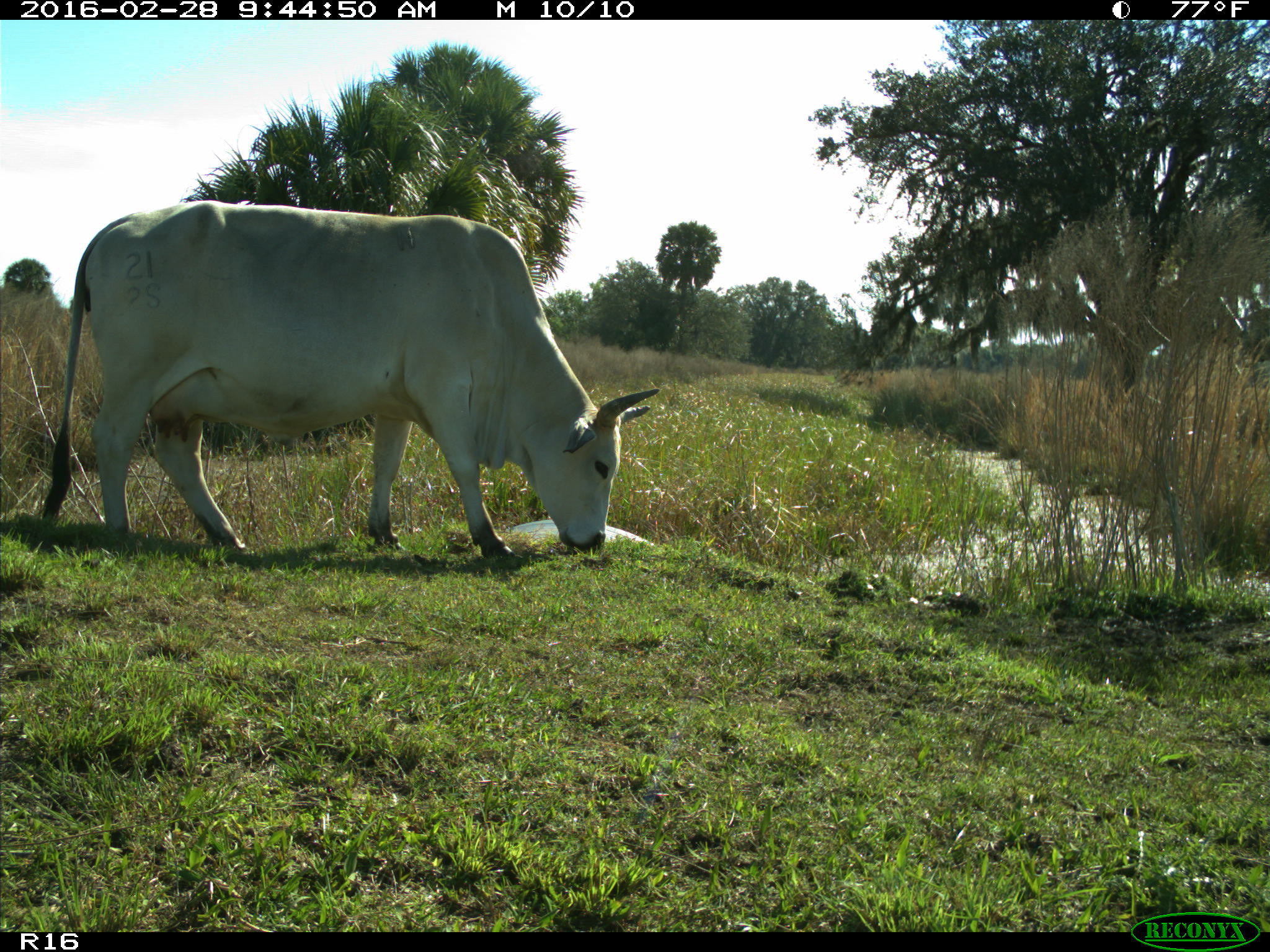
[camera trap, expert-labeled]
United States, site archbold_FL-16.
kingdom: Animalia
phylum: Chordata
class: Mammalia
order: Artiodactyla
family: Bovidae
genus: Bos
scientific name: Bos taurus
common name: domestic cow